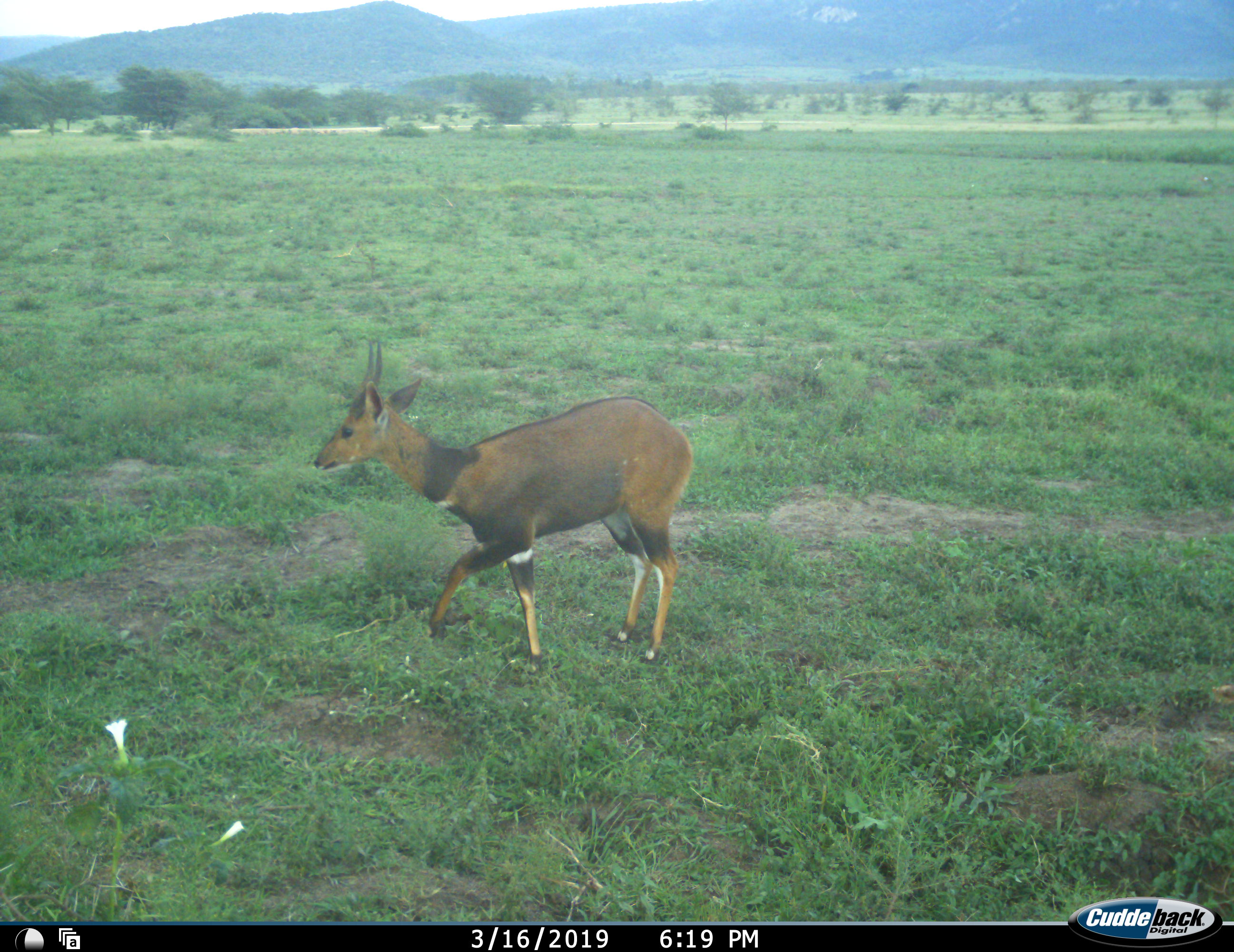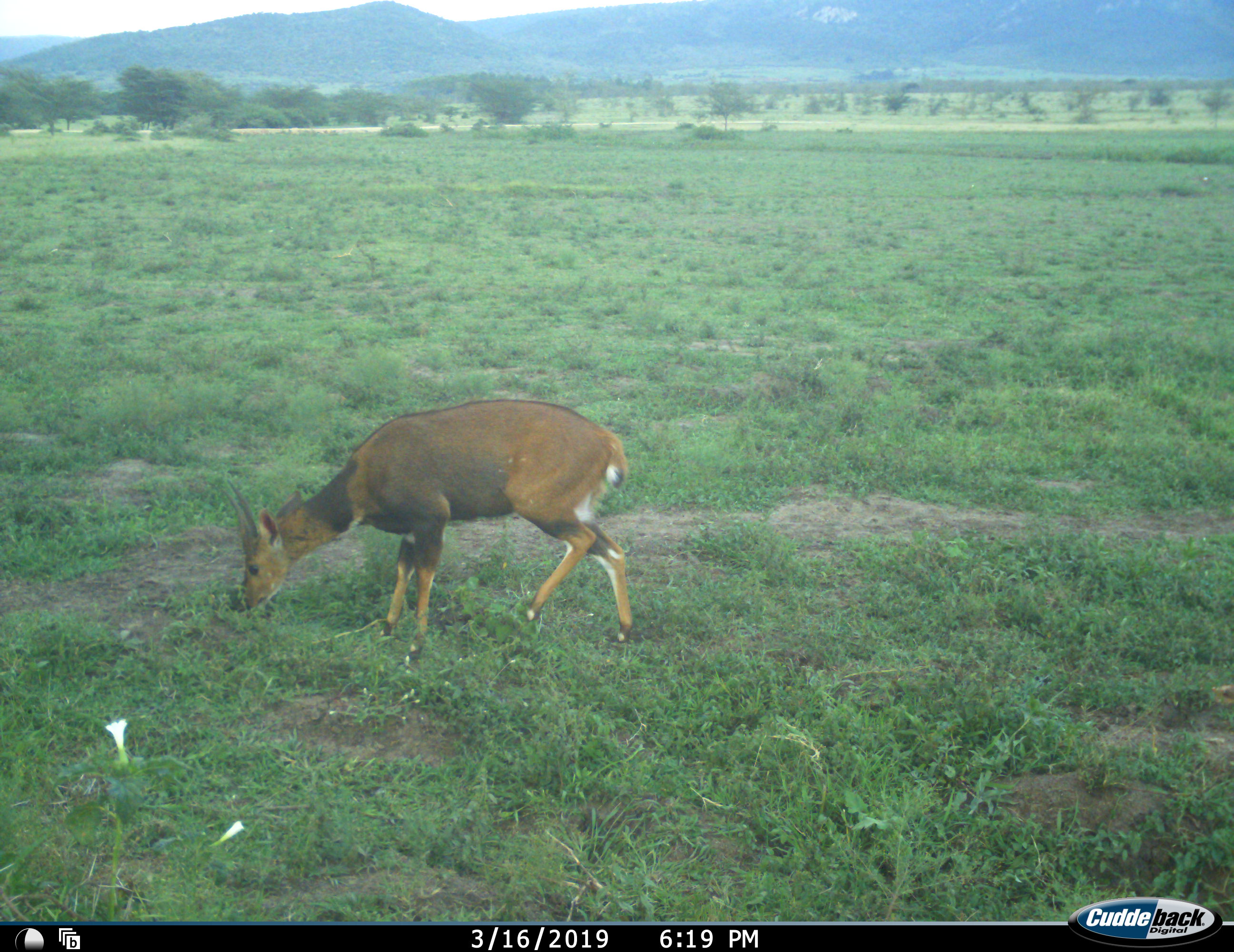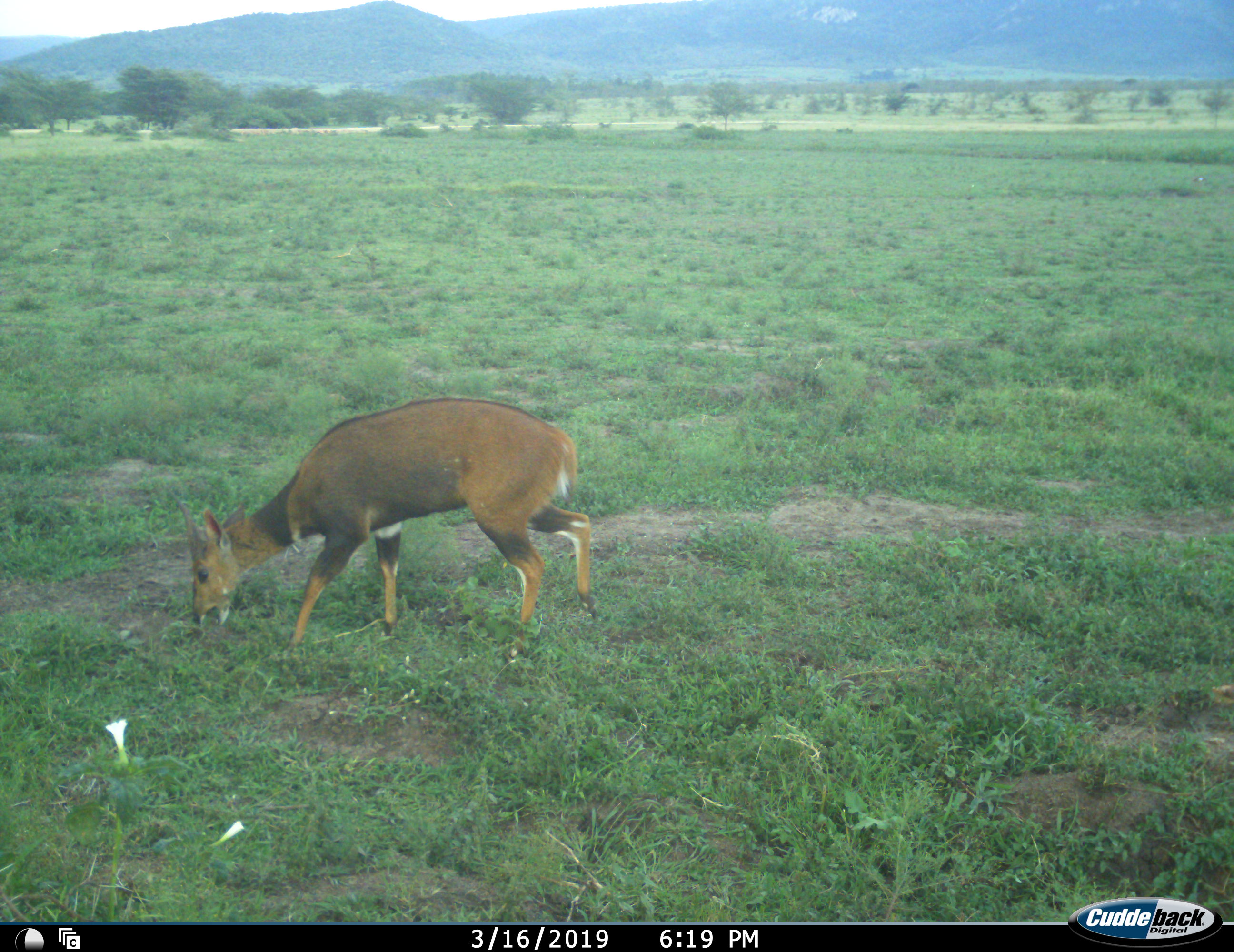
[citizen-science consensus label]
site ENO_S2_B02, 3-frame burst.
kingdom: Animalia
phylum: Chordata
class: Mammalia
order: Artiodactyla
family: Bovidae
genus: Tragelaphus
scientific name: Tragelaphus scriptus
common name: bushbuck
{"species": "bushbuck (Tragelaphus scriptus)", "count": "1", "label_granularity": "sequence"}